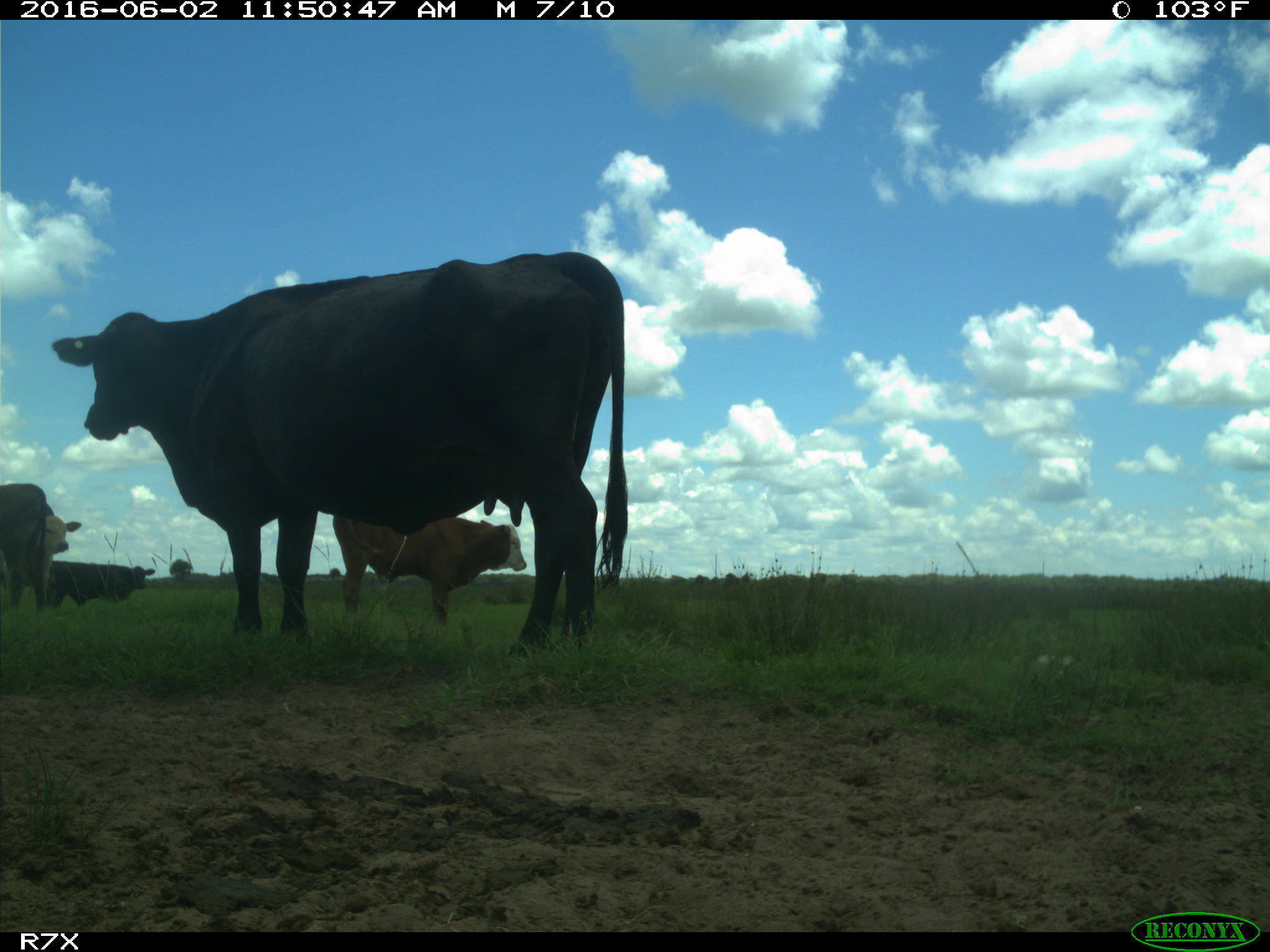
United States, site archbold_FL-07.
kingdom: Animalia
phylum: Chordata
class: Mammalia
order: Artiodactyla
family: Bovidae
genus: Bos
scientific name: Bos taurus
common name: domestic cow